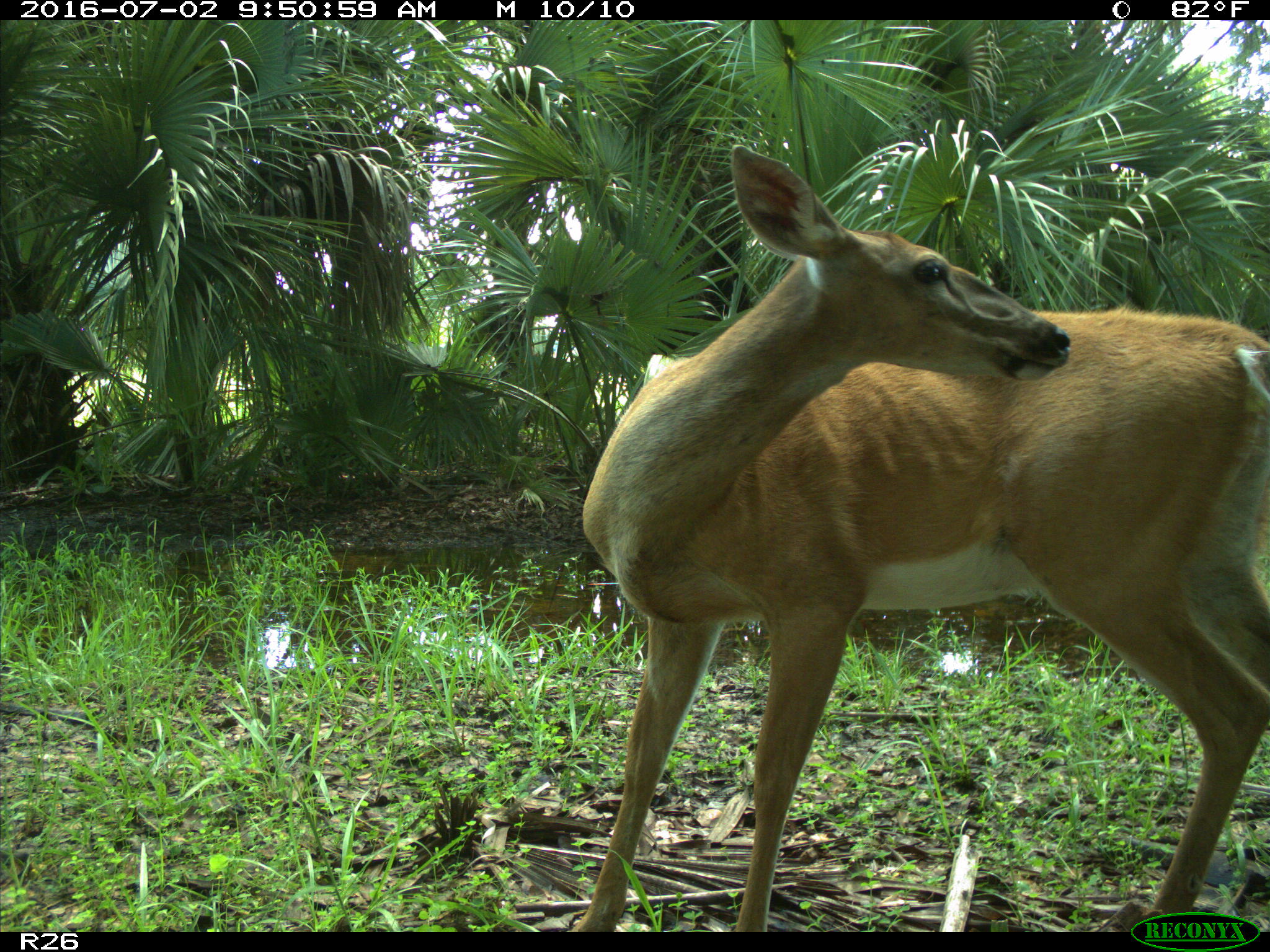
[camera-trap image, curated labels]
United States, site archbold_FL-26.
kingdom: Animalia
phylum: Chordata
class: Mammalia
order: Artiodactyla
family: Cervidae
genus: Odocoileus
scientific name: Odocoileus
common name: deer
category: unidentified deer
Unidentified deer (deer) (Odocoileus).